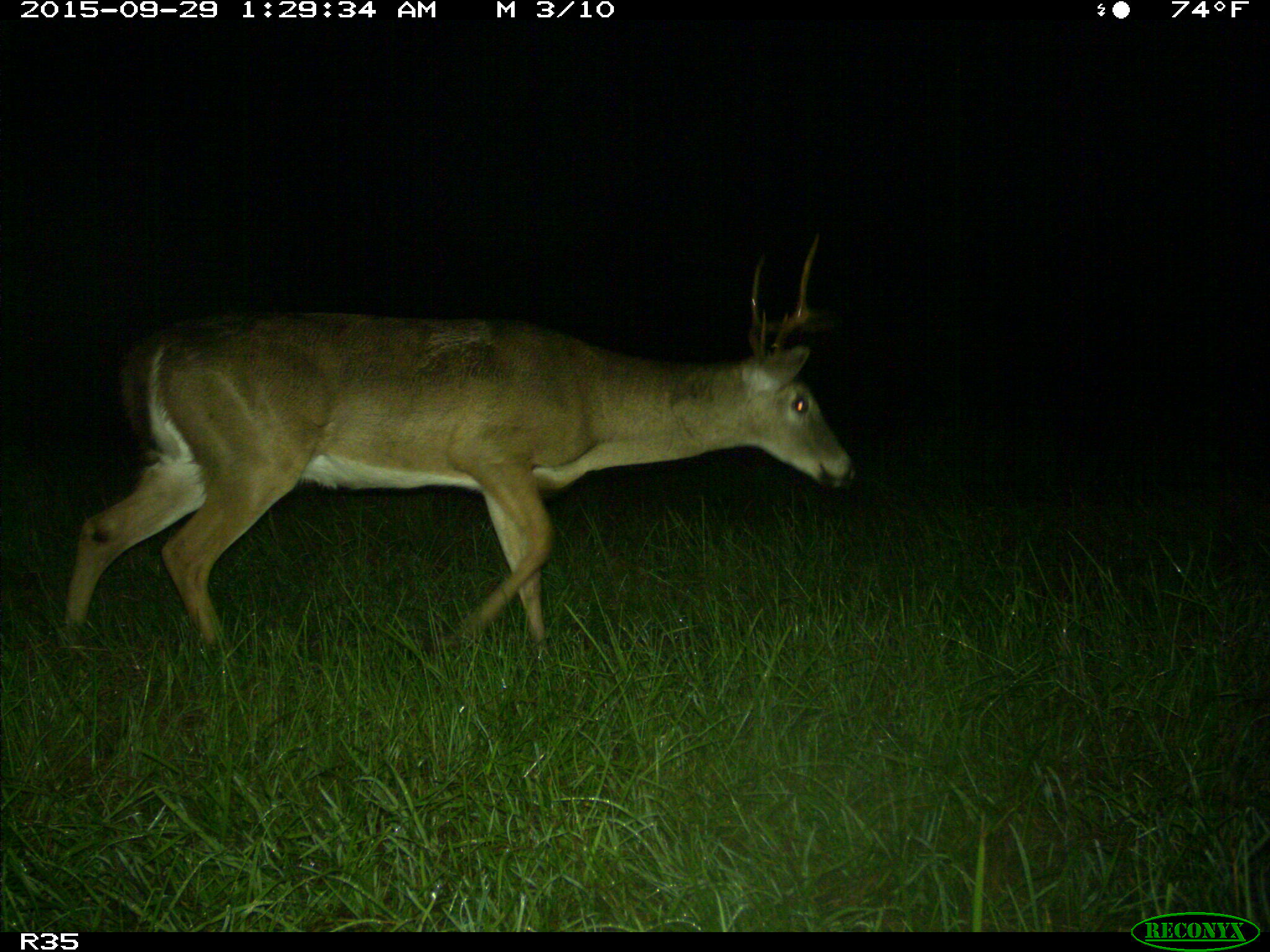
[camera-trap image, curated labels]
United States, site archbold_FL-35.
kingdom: Animalia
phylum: Chordata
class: Mammalia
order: Artiodactyla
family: Cervidae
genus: Odocoileus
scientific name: Odocoileus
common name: deer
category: unidentified deer